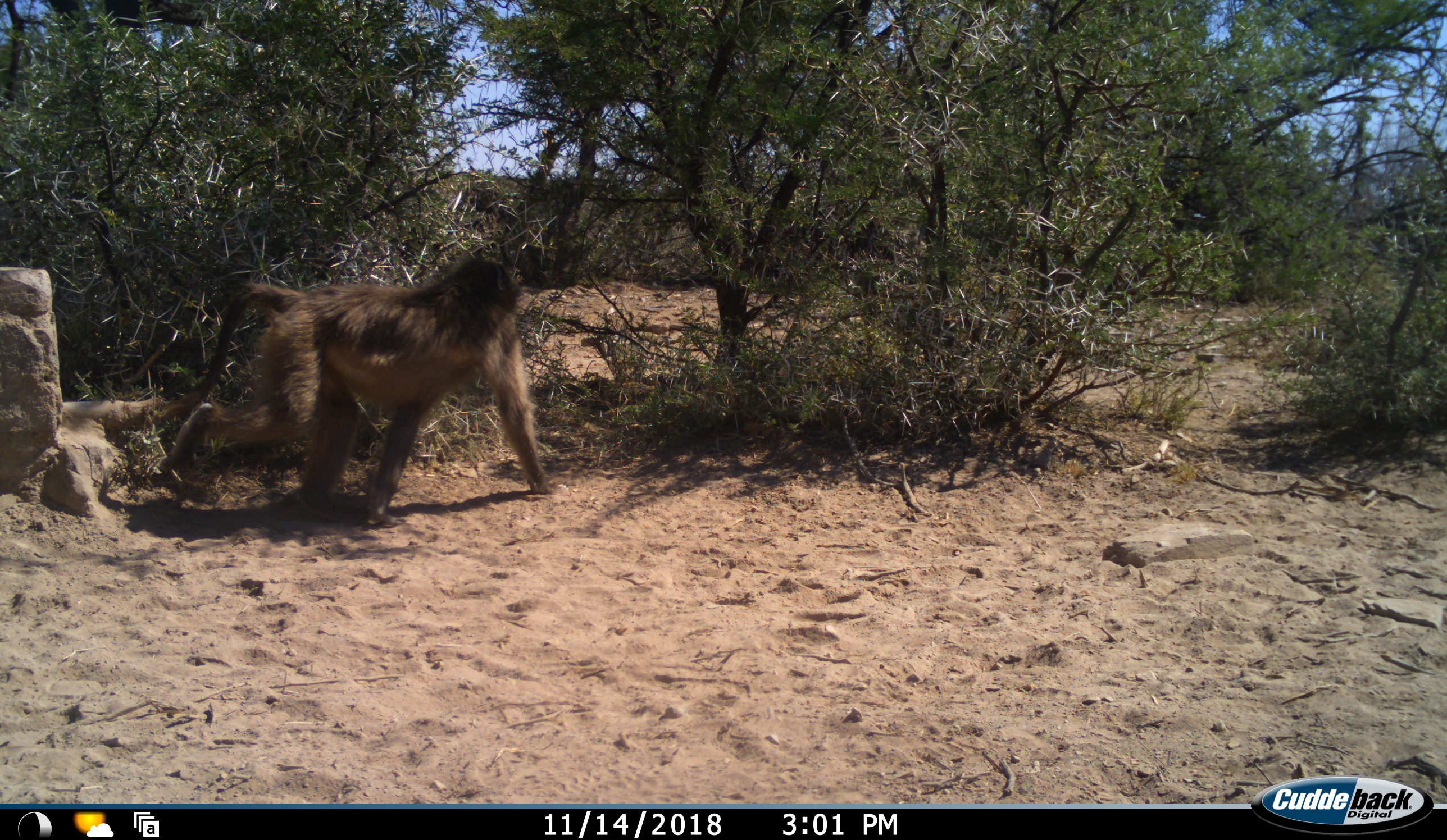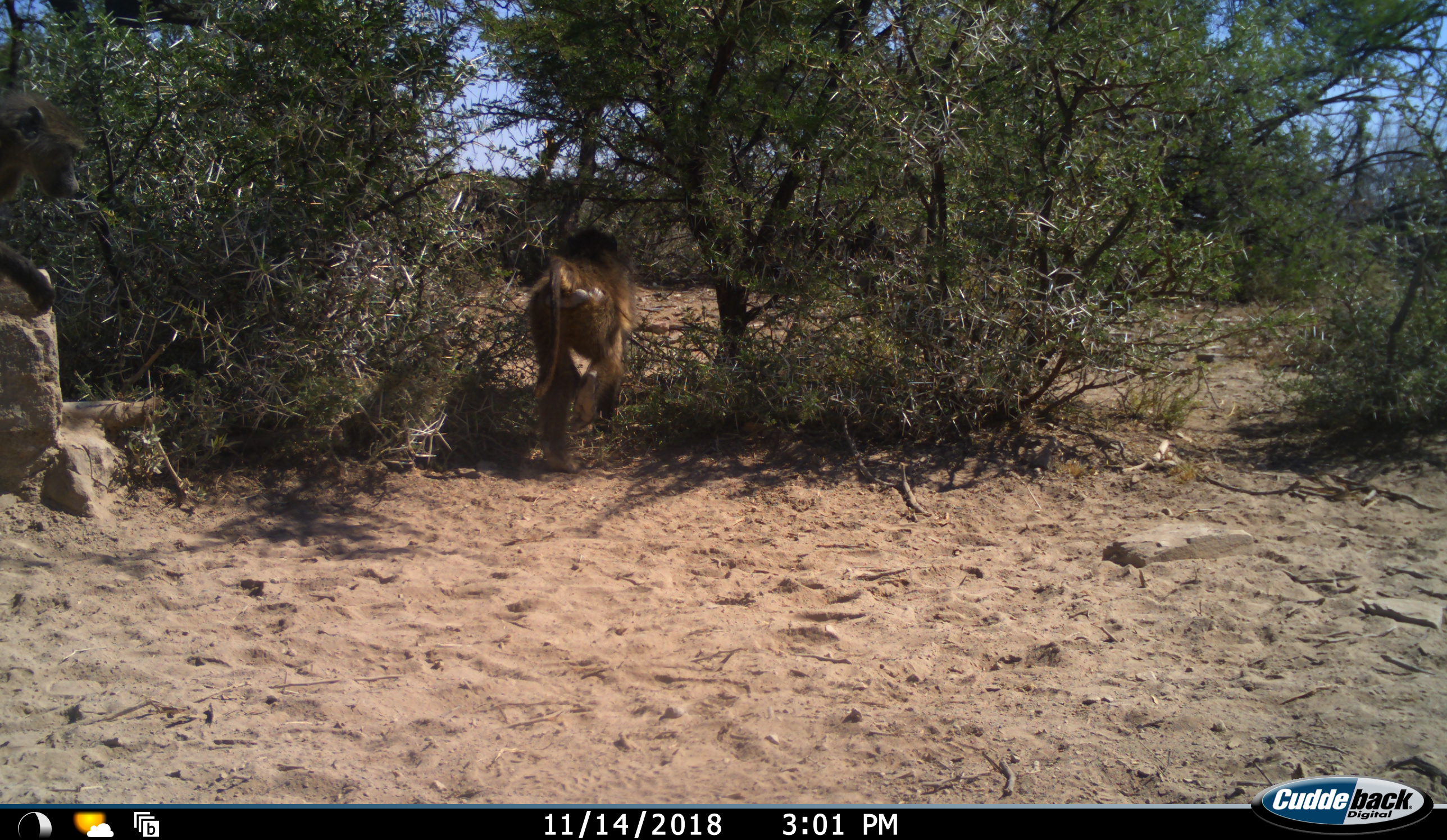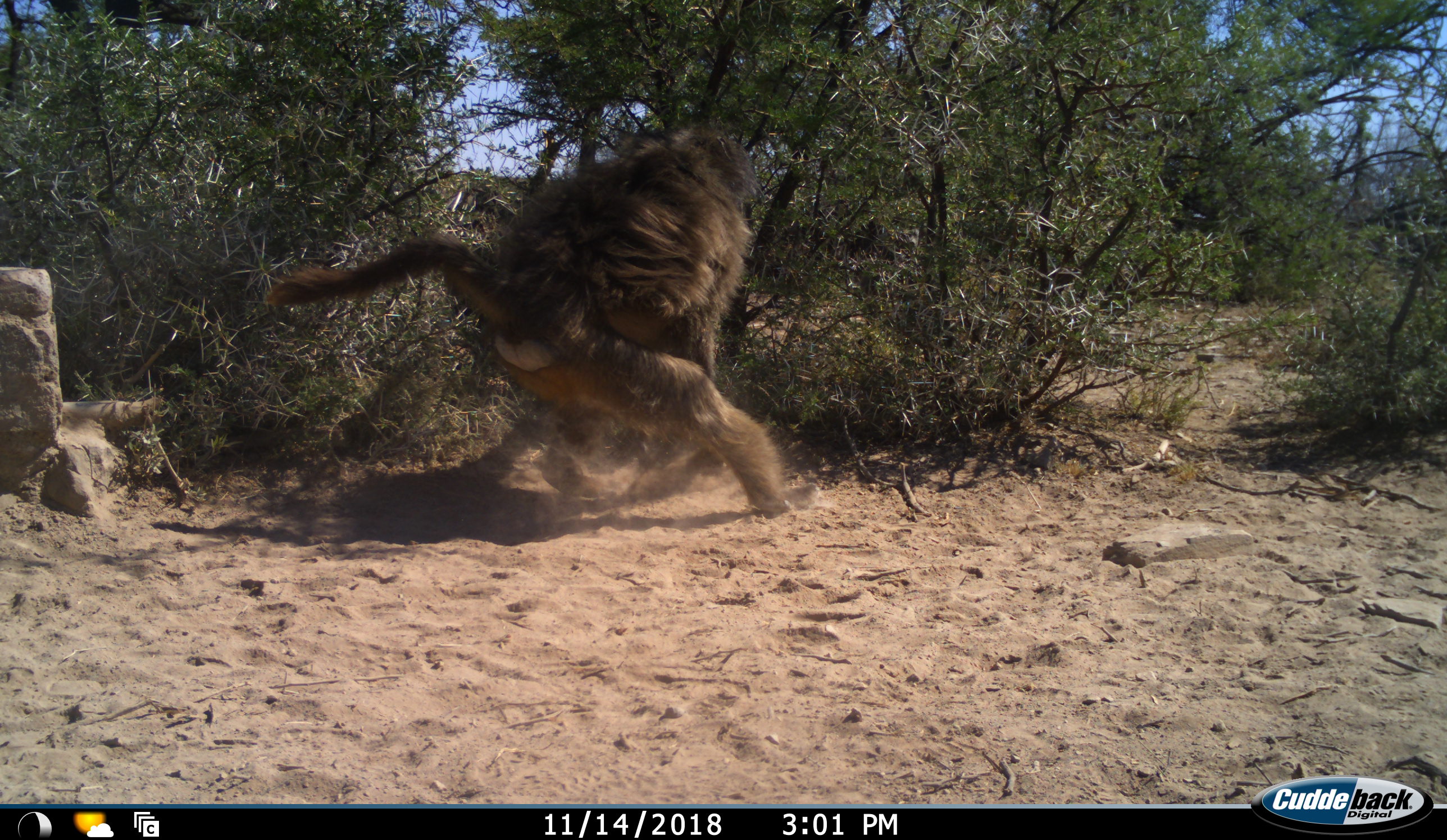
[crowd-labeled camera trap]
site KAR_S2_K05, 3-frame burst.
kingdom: Animalia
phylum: Chordata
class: Mammalia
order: Primates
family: Cercopithecidae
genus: Papio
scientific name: Papio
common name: baboon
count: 2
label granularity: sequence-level